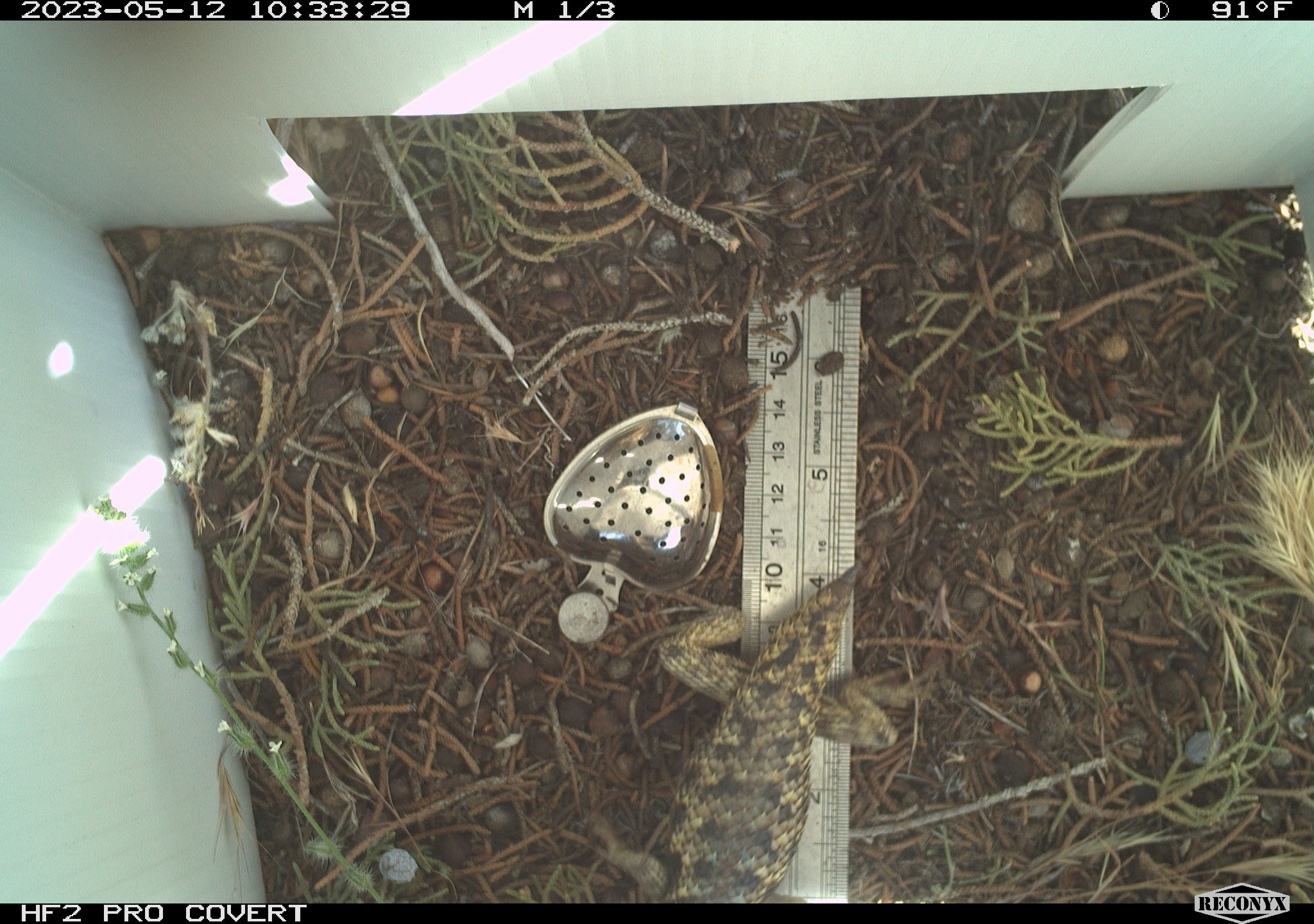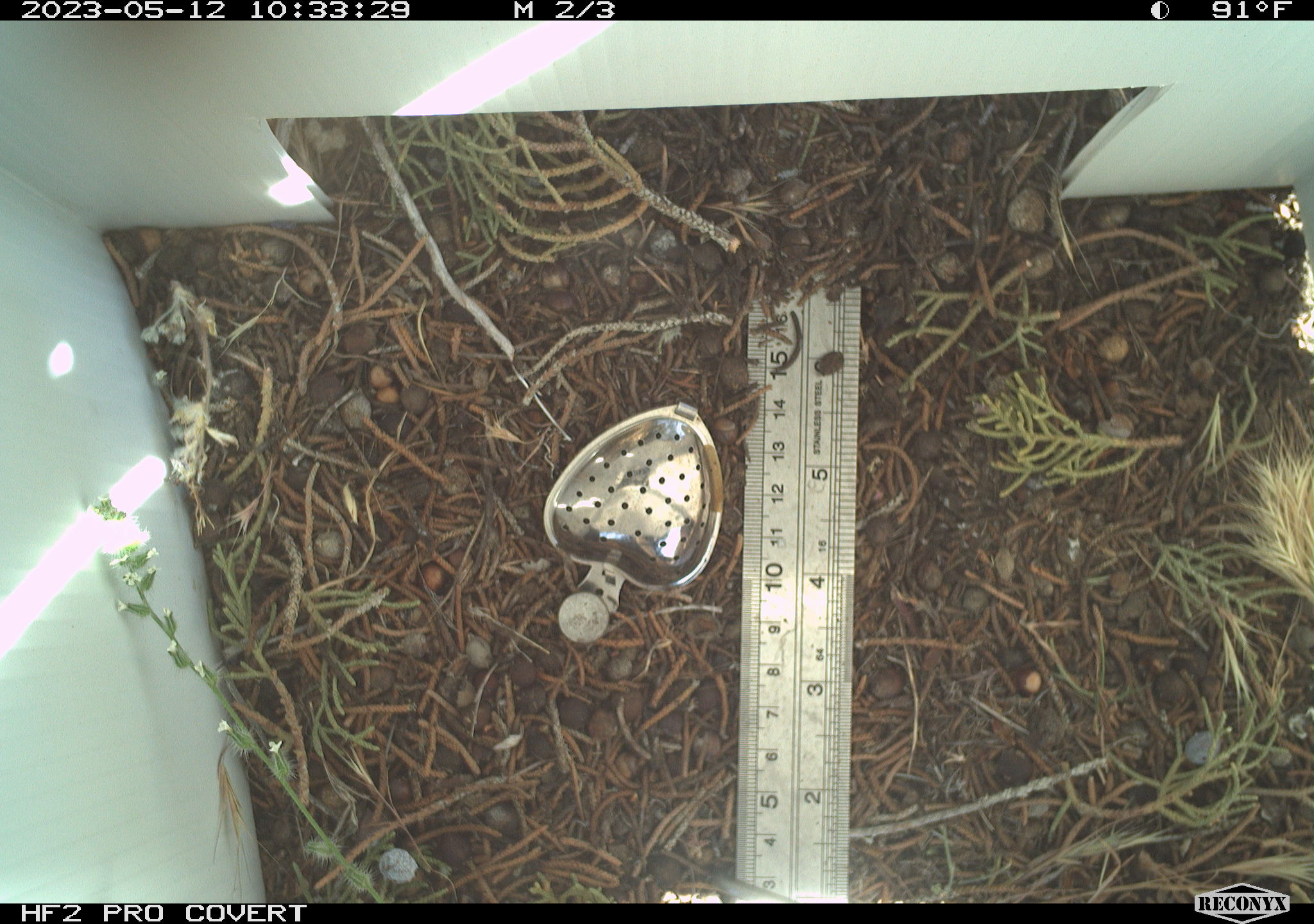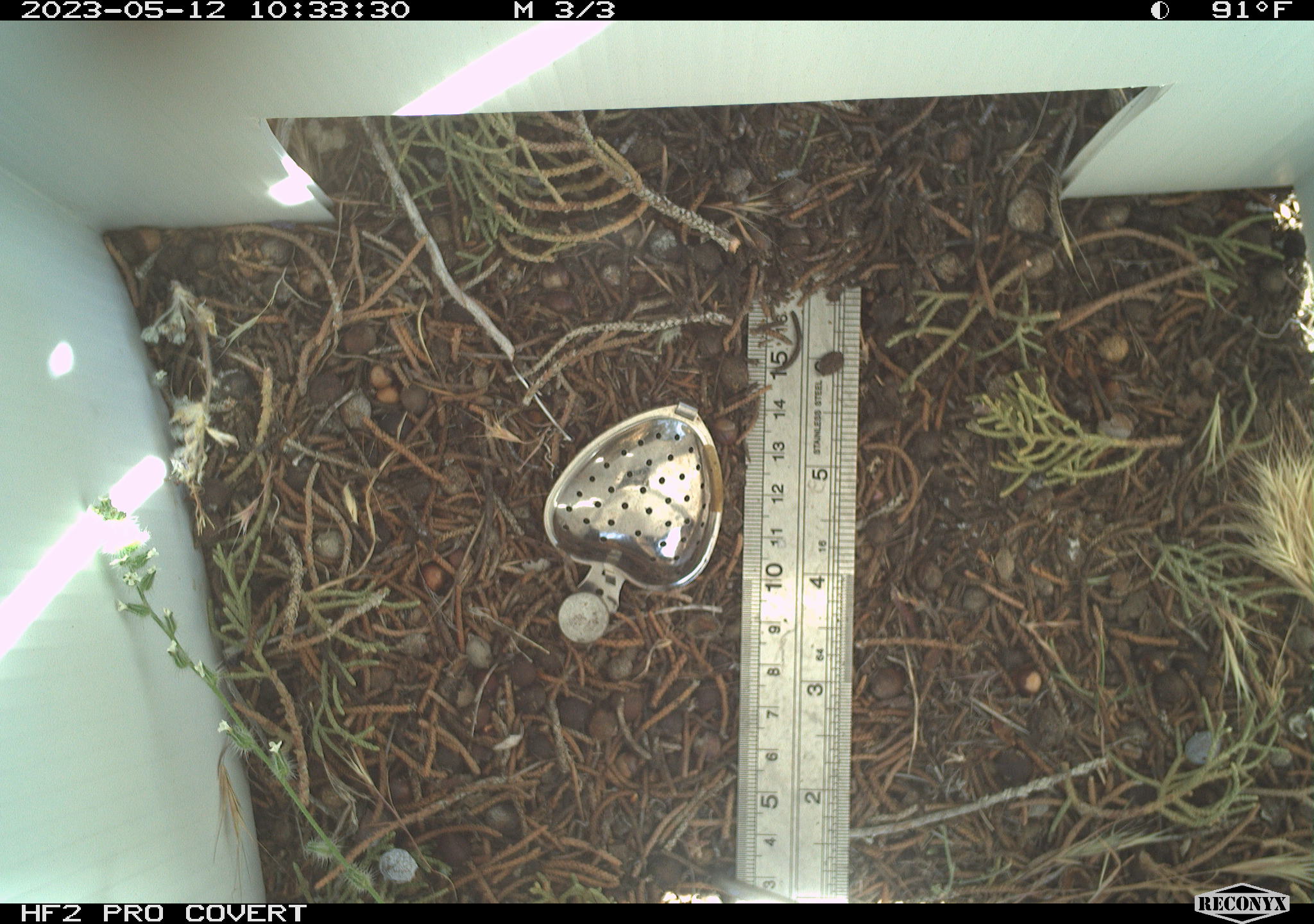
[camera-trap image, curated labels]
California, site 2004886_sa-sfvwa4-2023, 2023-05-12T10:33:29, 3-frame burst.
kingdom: Animalia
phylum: Chordata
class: Reptilia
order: Squamata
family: Phrynosomatidae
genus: Sceloporus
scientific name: Sceloporus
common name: spiny lizards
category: sceloporus species